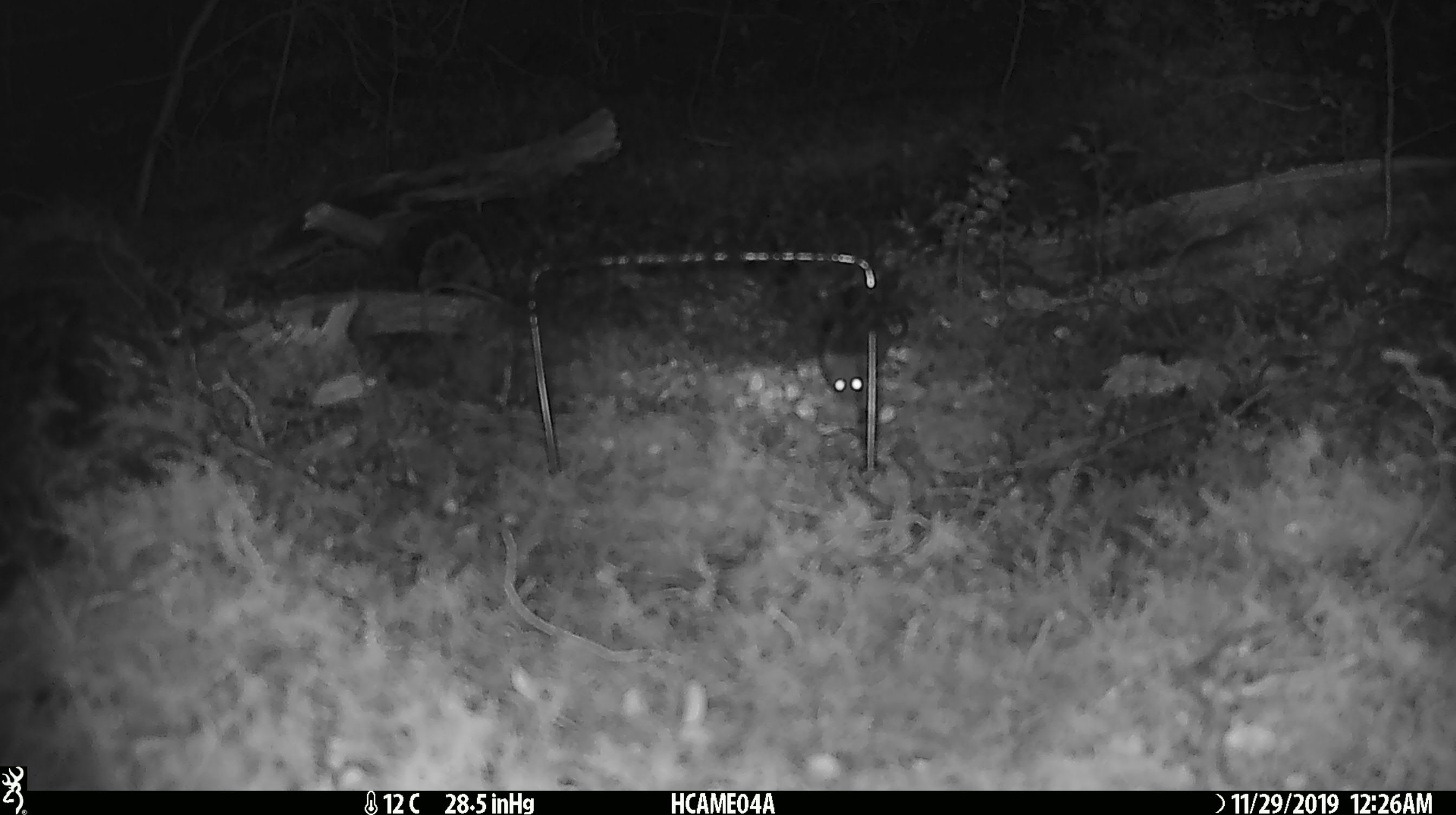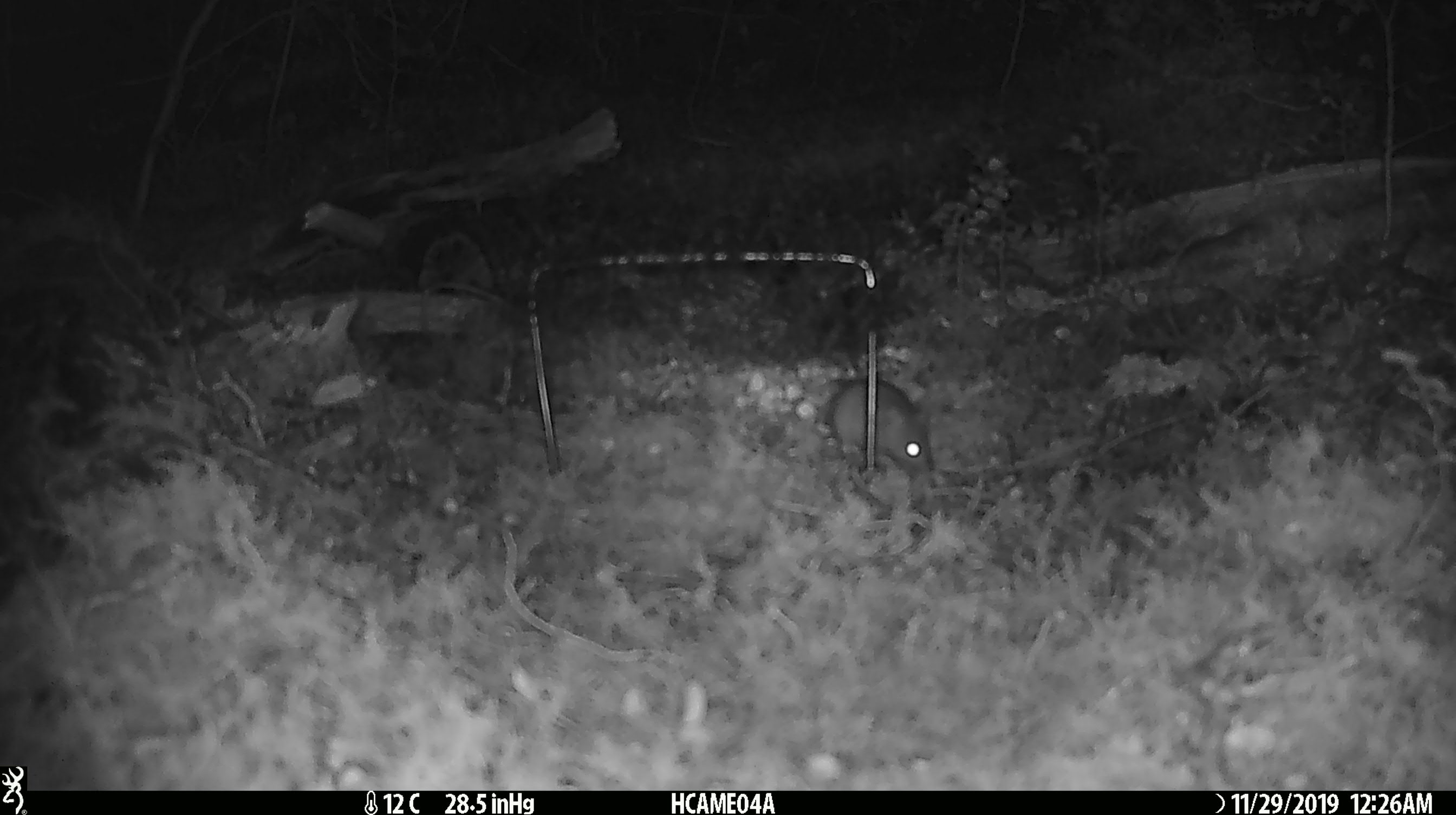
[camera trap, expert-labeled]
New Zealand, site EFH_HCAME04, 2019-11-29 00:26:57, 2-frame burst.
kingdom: Animalia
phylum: Chordata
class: Mammalia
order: Rodentia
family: Muridae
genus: Mus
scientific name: Mus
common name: mouse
Mouse (Mus).